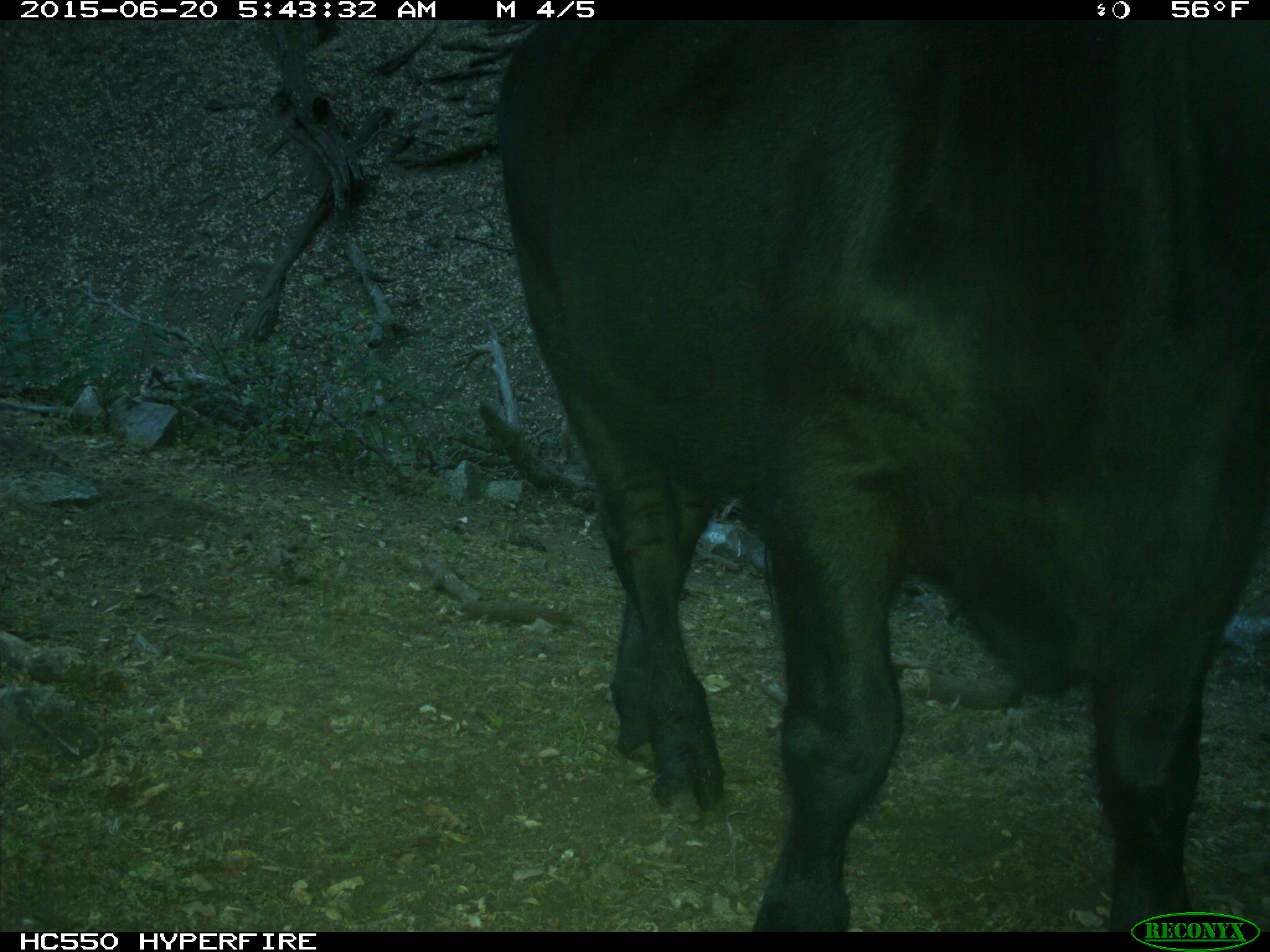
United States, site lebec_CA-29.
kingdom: Animalia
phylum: Chordata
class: Mammalia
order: Artiodactyla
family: Bovidae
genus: Bos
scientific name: Bos taurus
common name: domestic cow